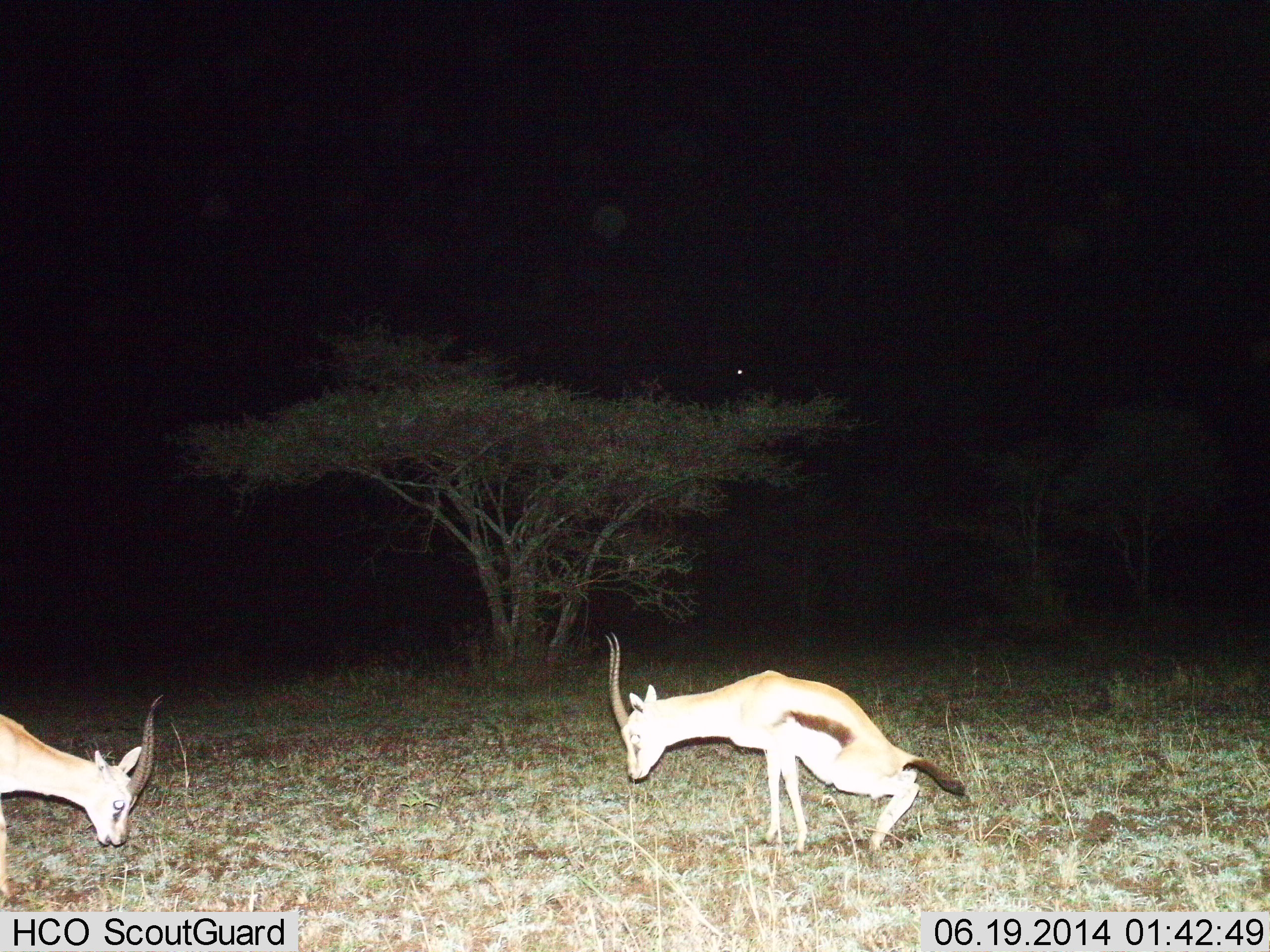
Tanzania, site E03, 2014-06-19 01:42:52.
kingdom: Animalia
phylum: Chordata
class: Mammalia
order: Artiodactyla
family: Bovidae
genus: Eudorcas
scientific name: Eudorcas thomsonii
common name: thomson's gazelle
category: gazellethomsons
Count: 2.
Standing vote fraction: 40%.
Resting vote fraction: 10%.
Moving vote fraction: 20%.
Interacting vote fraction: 30%.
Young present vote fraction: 0%.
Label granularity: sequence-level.